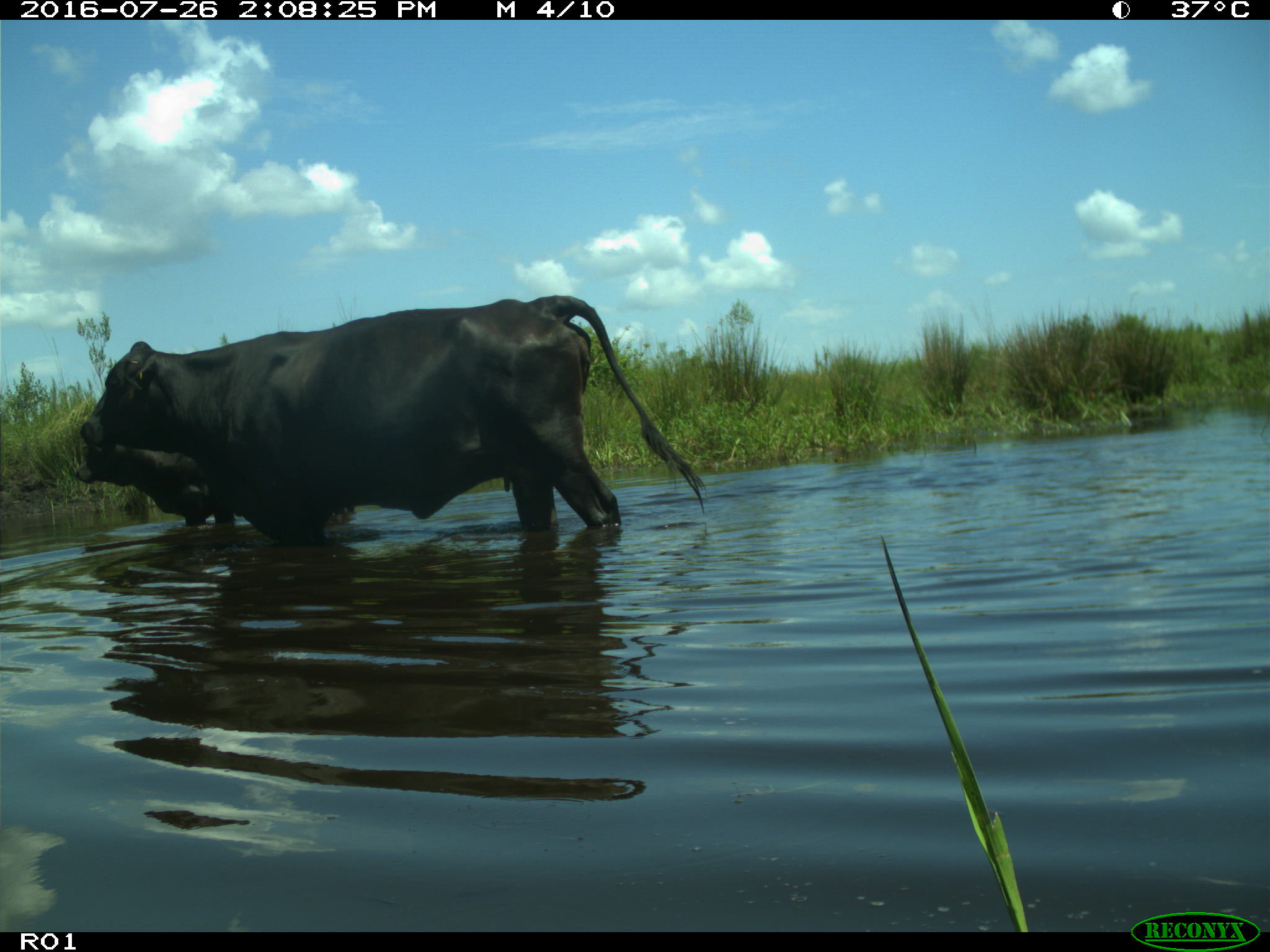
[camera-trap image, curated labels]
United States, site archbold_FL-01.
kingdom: Animalia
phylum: Chordata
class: Mammalia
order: Artiodactyla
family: Bovidae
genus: Bos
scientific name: Bos taurus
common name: domestic cow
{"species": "Bos taurus (domestic cow)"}